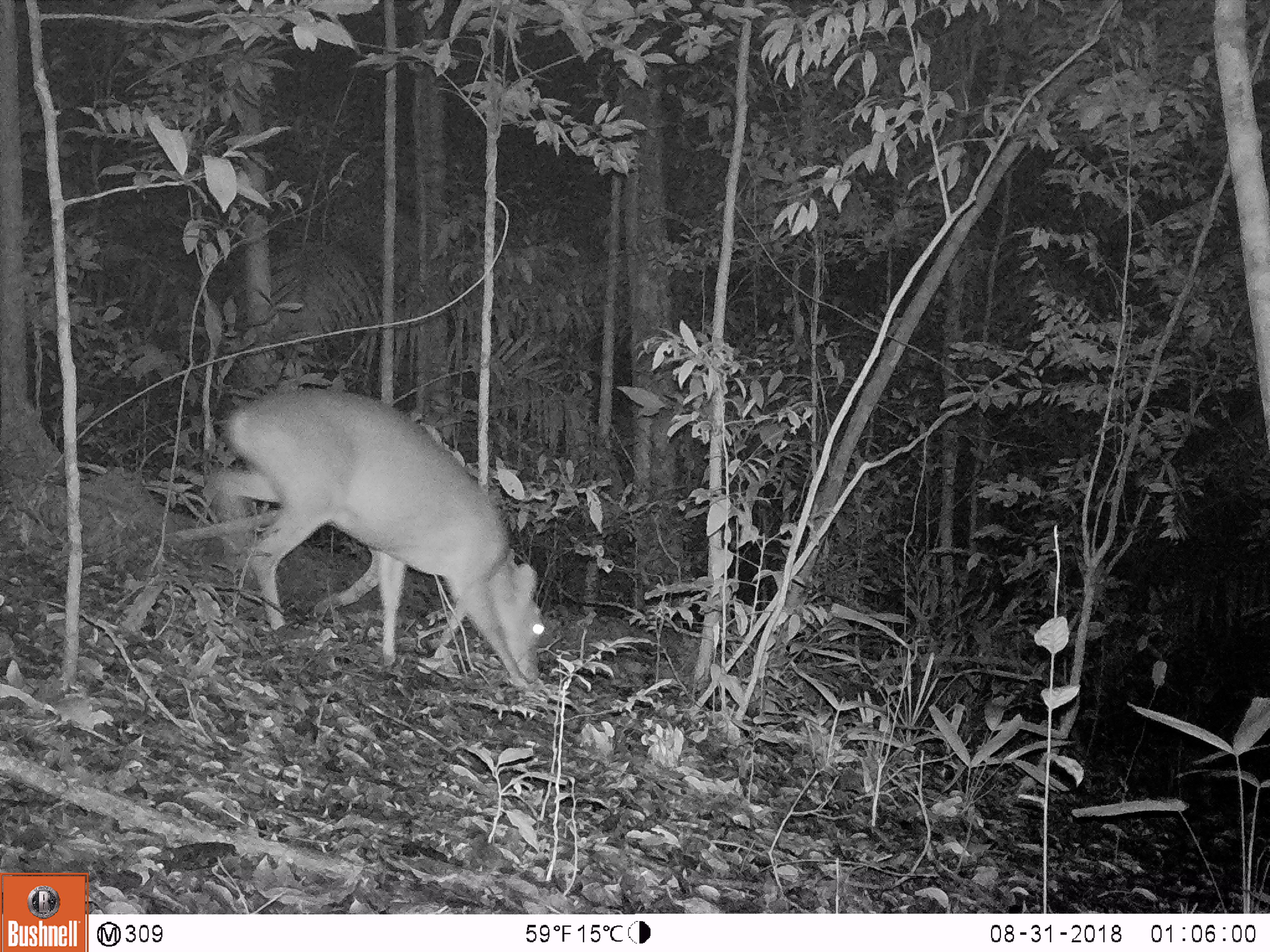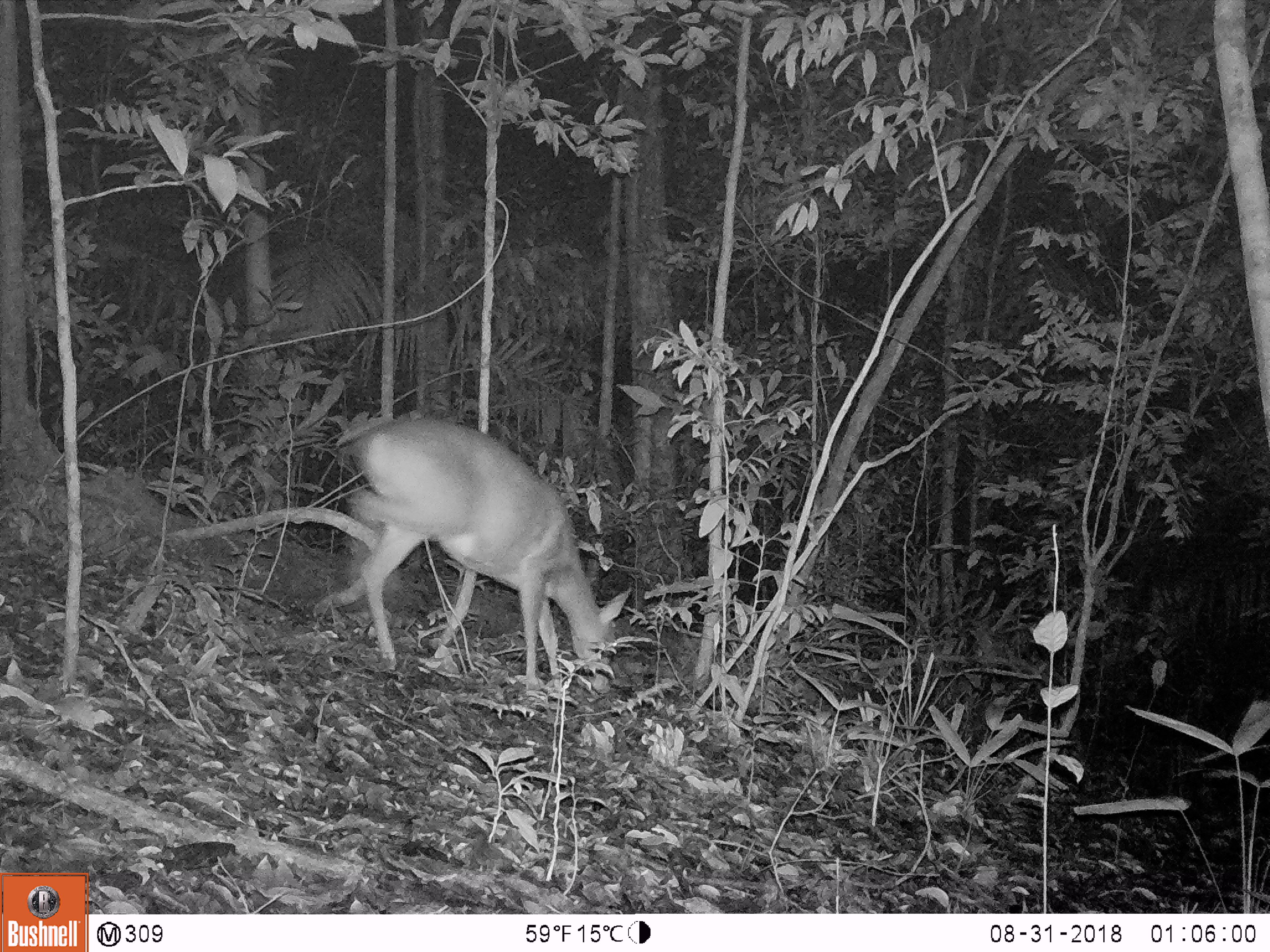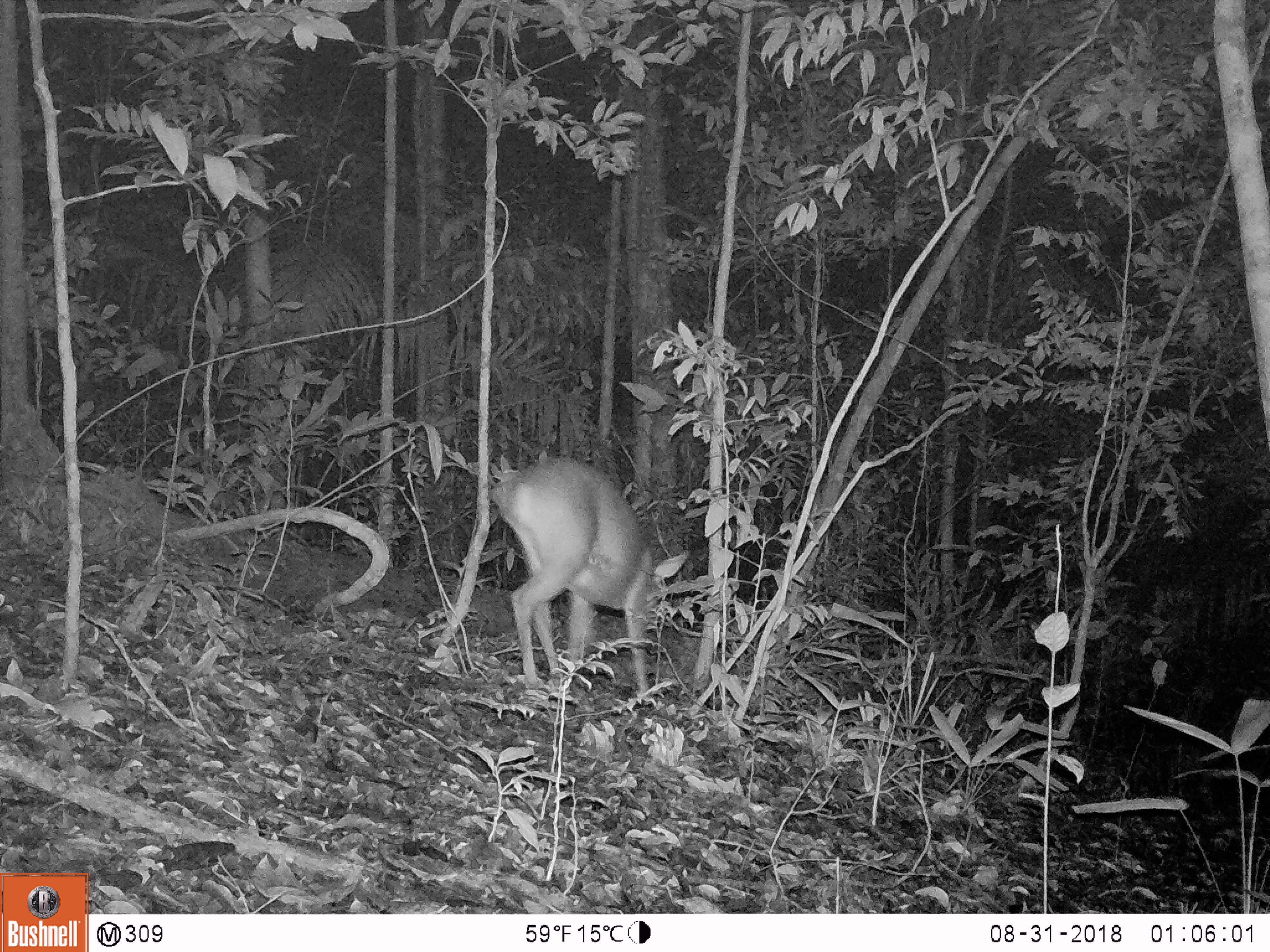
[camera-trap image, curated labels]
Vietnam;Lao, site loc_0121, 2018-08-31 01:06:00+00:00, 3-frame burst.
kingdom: Animalia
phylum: Chordata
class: Mammalia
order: Artiodactyla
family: Cervidae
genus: Muntiacus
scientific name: Muntiacus vuquangensis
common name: large-antlered muntjac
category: large antlered muntjac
Large antlered muntjac (large-antlered muntjac) (Muntiacus vuquangensis). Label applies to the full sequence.